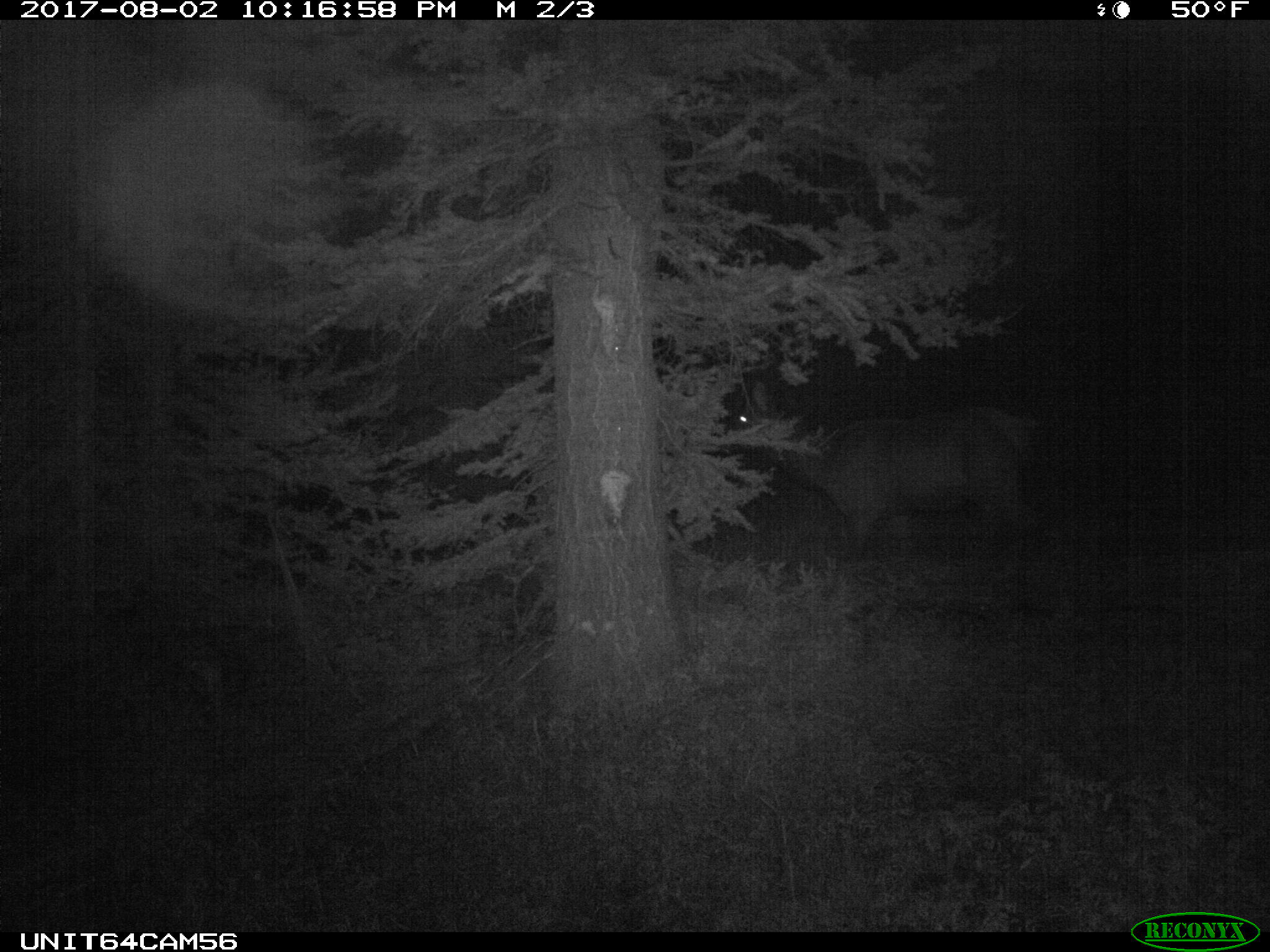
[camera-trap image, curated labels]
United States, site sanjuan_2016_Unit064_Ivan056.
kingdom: Animalia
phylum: Chordata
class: Mammalia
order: Artiodactyla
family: Cervidae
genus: Cervus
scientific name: Cervus elaphus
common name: red deer